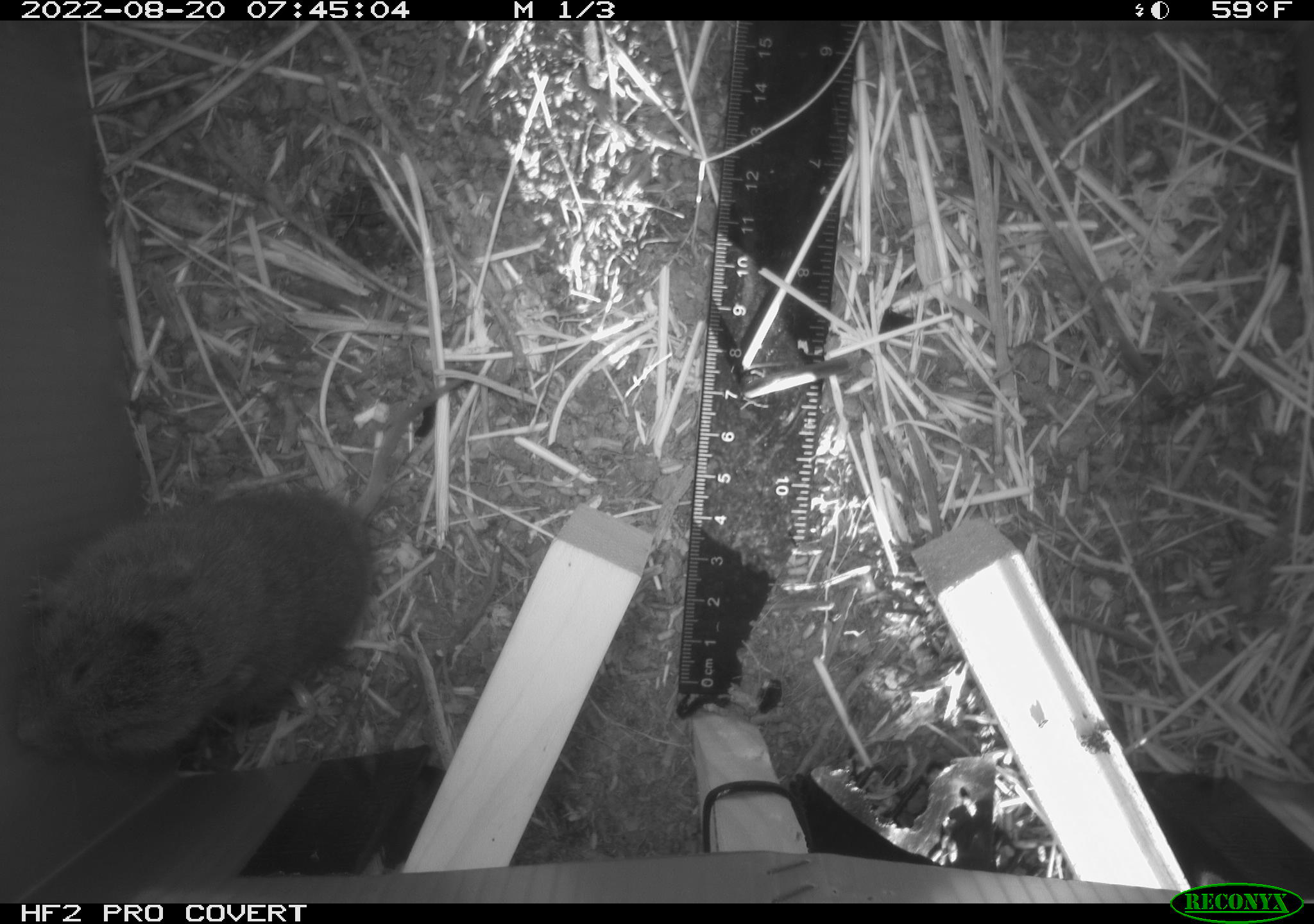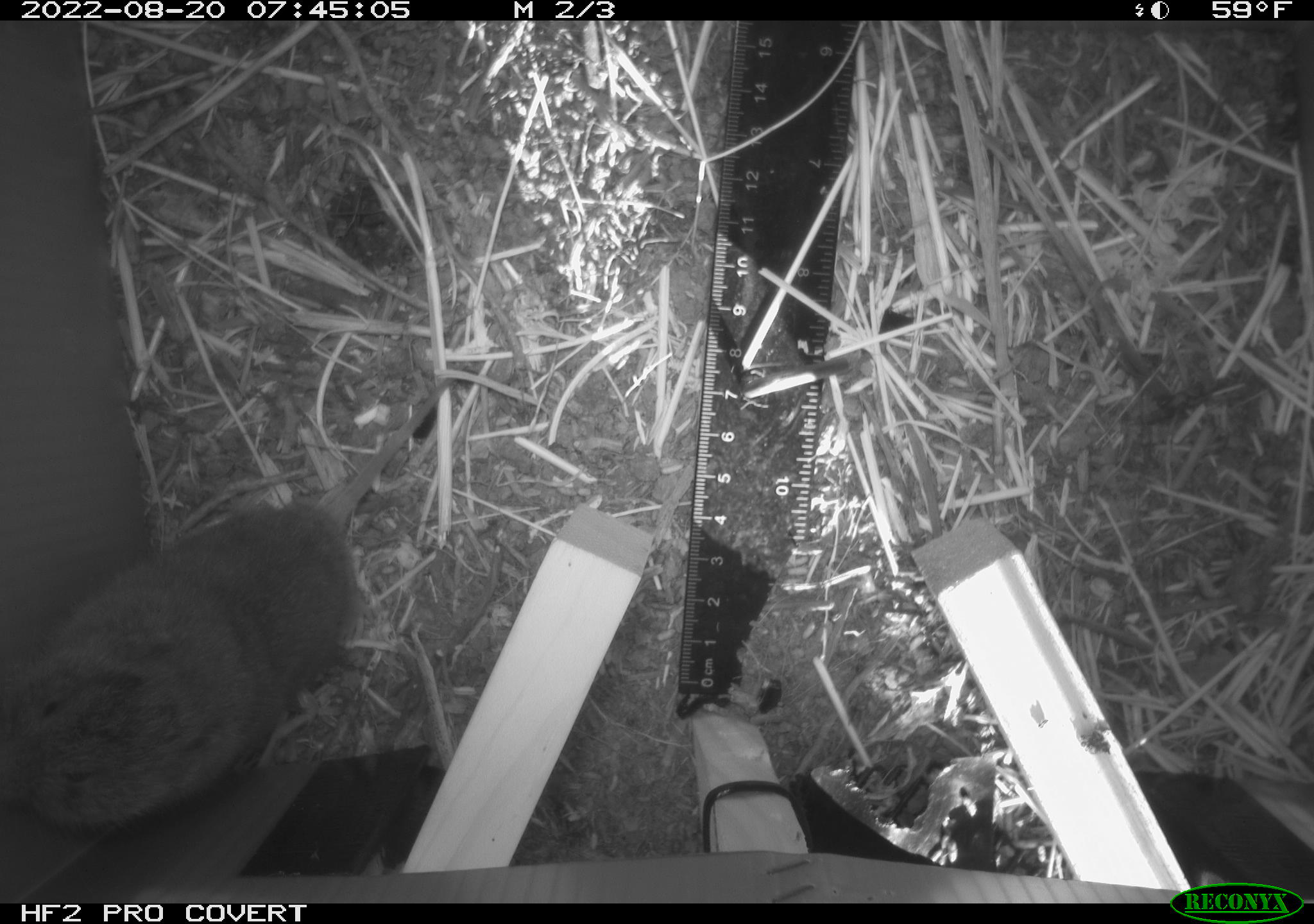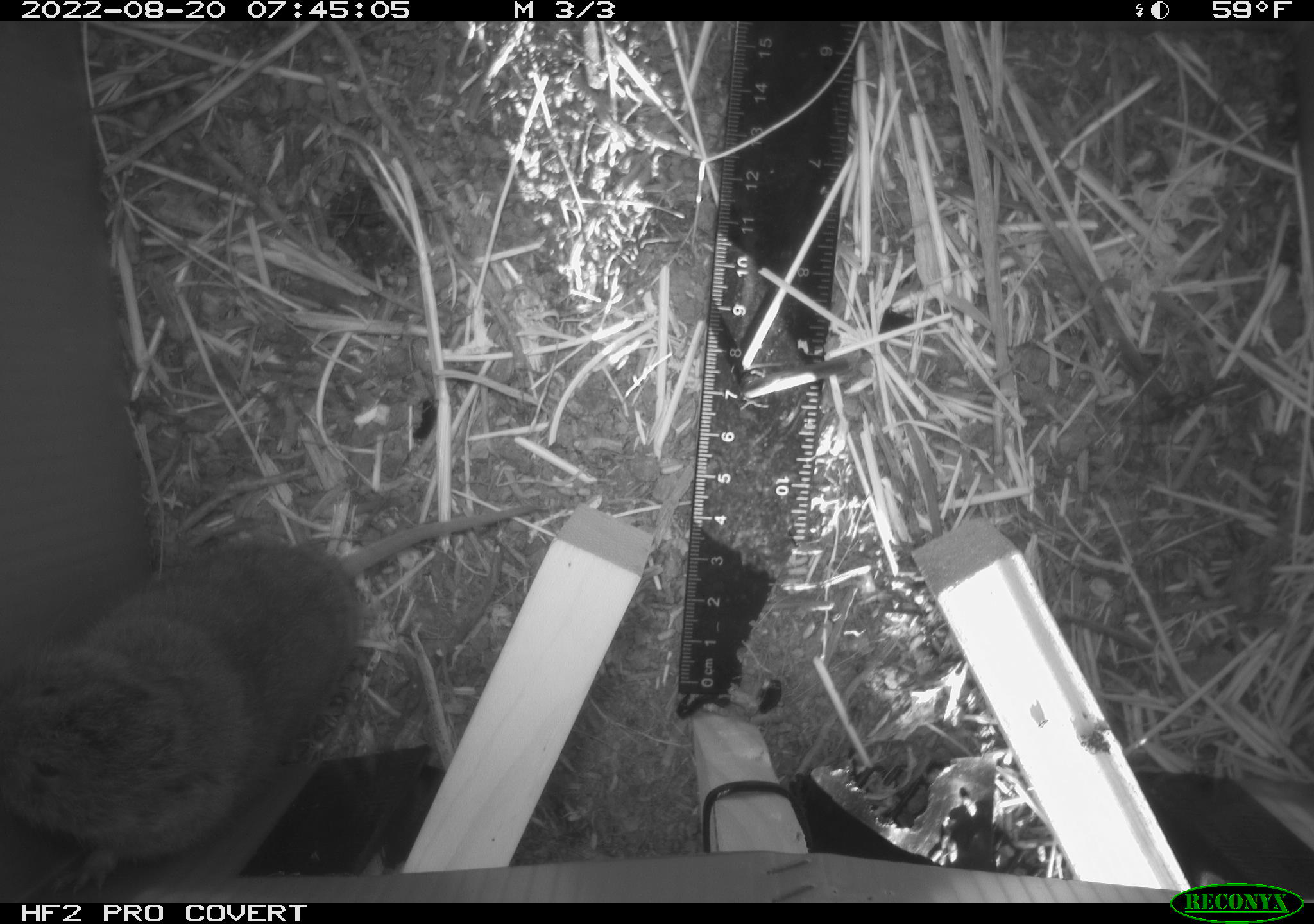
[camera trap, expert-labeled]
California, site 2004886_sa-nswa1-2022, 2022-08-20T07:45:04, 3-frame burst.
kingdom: Animalia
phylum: Chordata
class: Mammalia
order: Rodentia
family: Cricetidae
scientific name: Cricetidae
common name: hamsters, voles, lemmings, and allies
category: cricetidae family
Cricetidae family (hamsters, voles, lemmings, and allies) (Cricetidae).